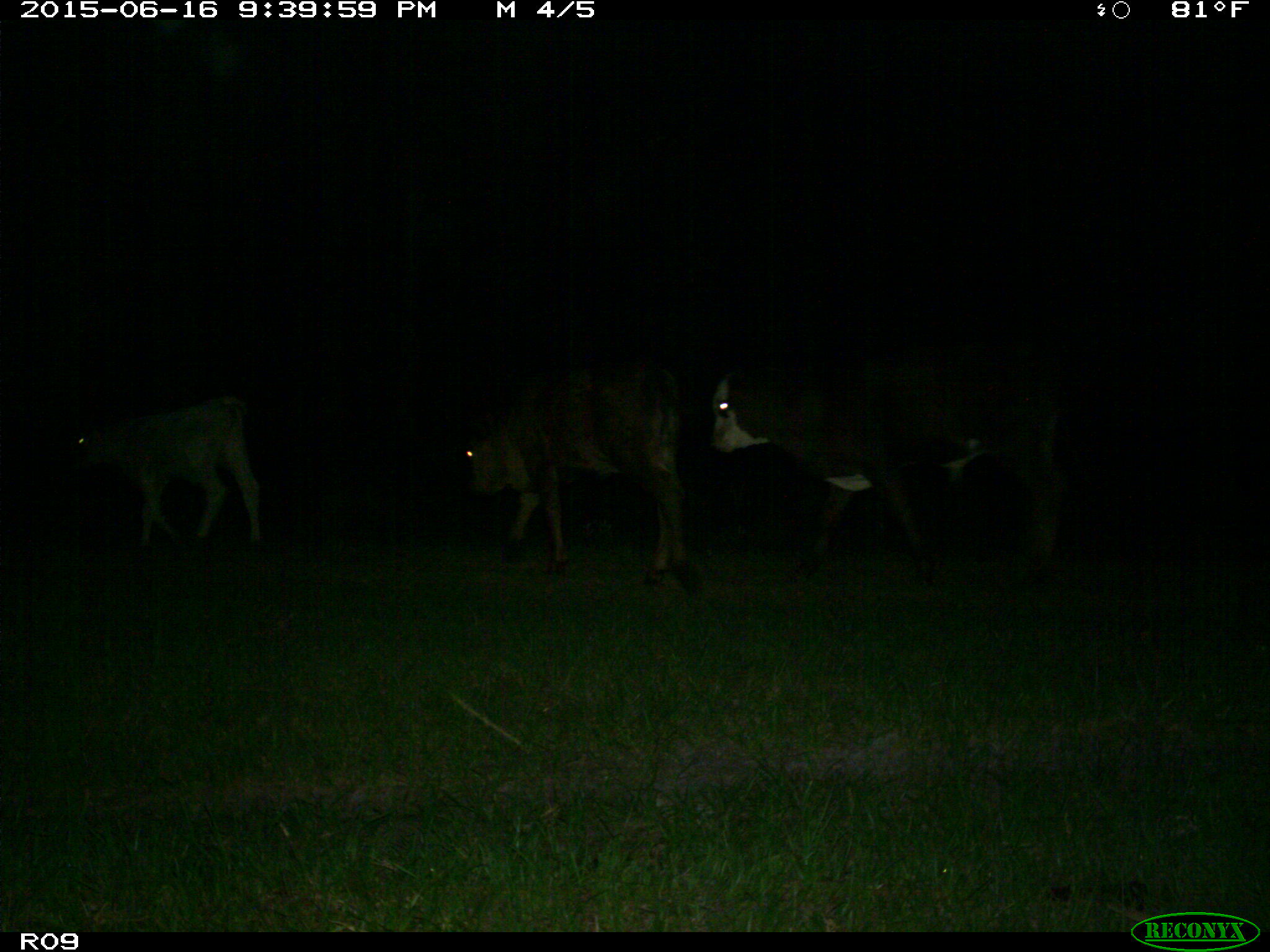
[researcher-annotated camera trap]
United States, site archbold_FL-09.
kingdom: Animalia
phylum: Chordata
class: Mammalia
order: Artiodactyla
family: Bovidae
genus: Bos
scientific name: Bos taurus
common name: domestic cow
Bos taurus (domestic cow).